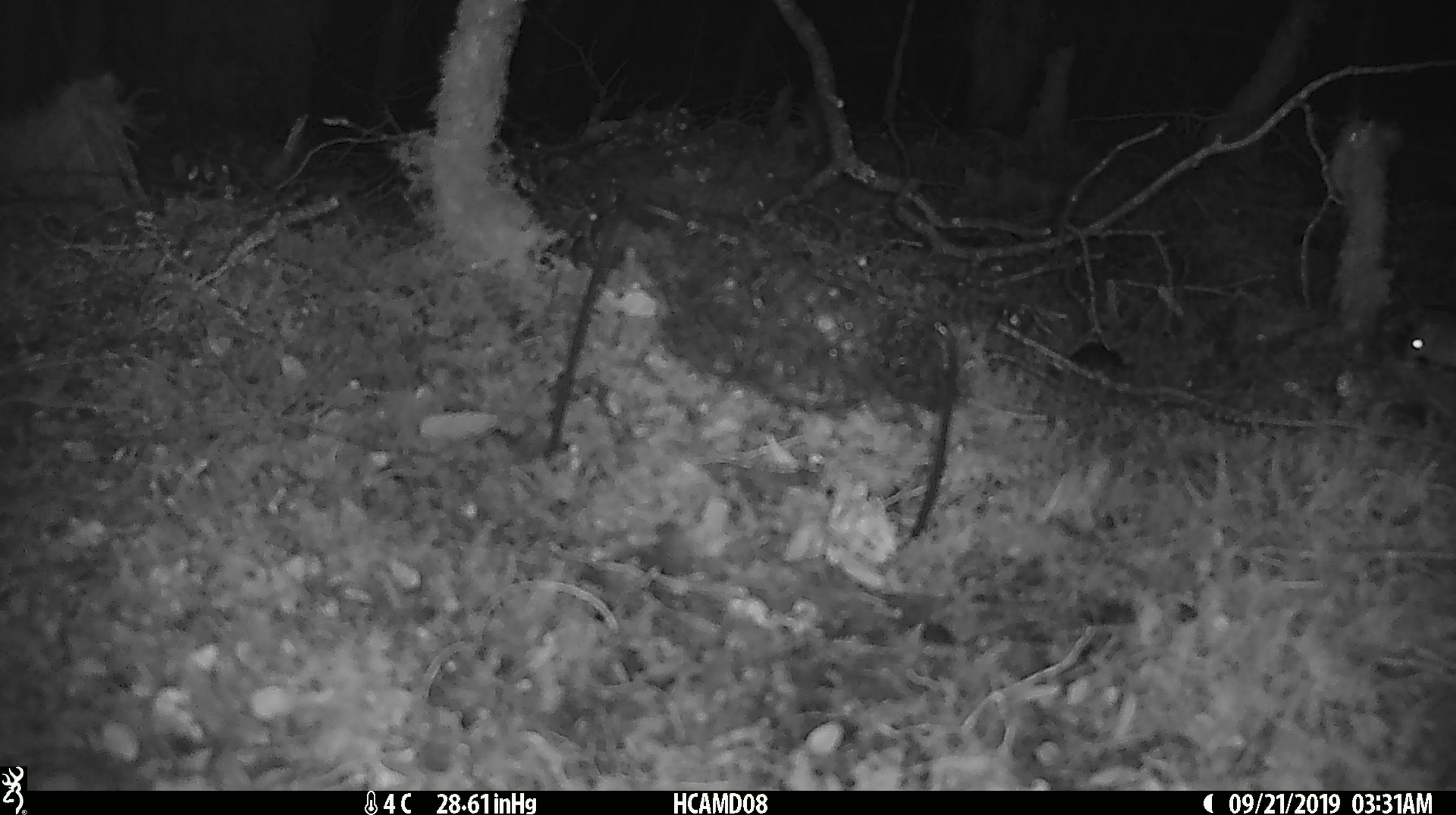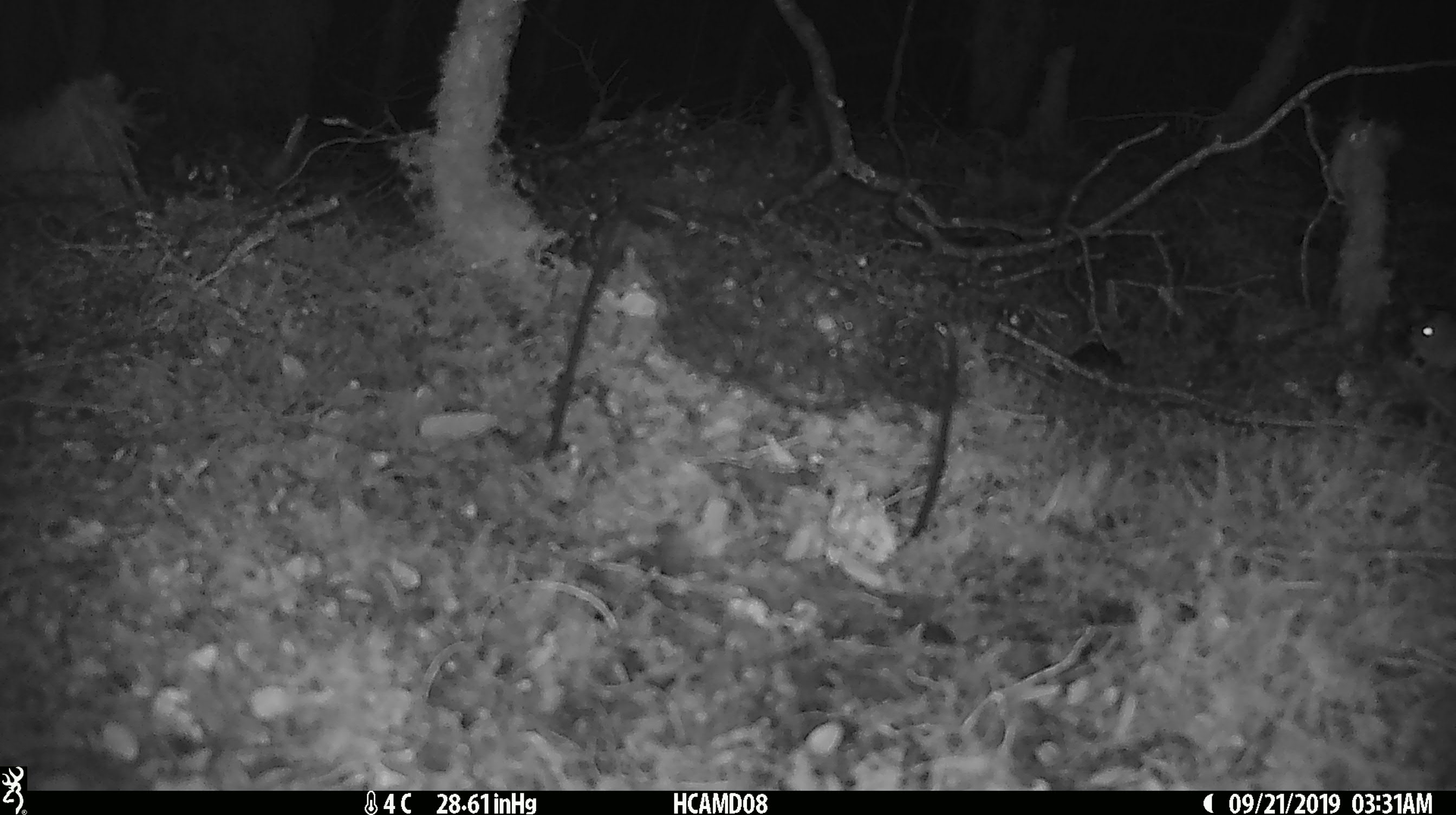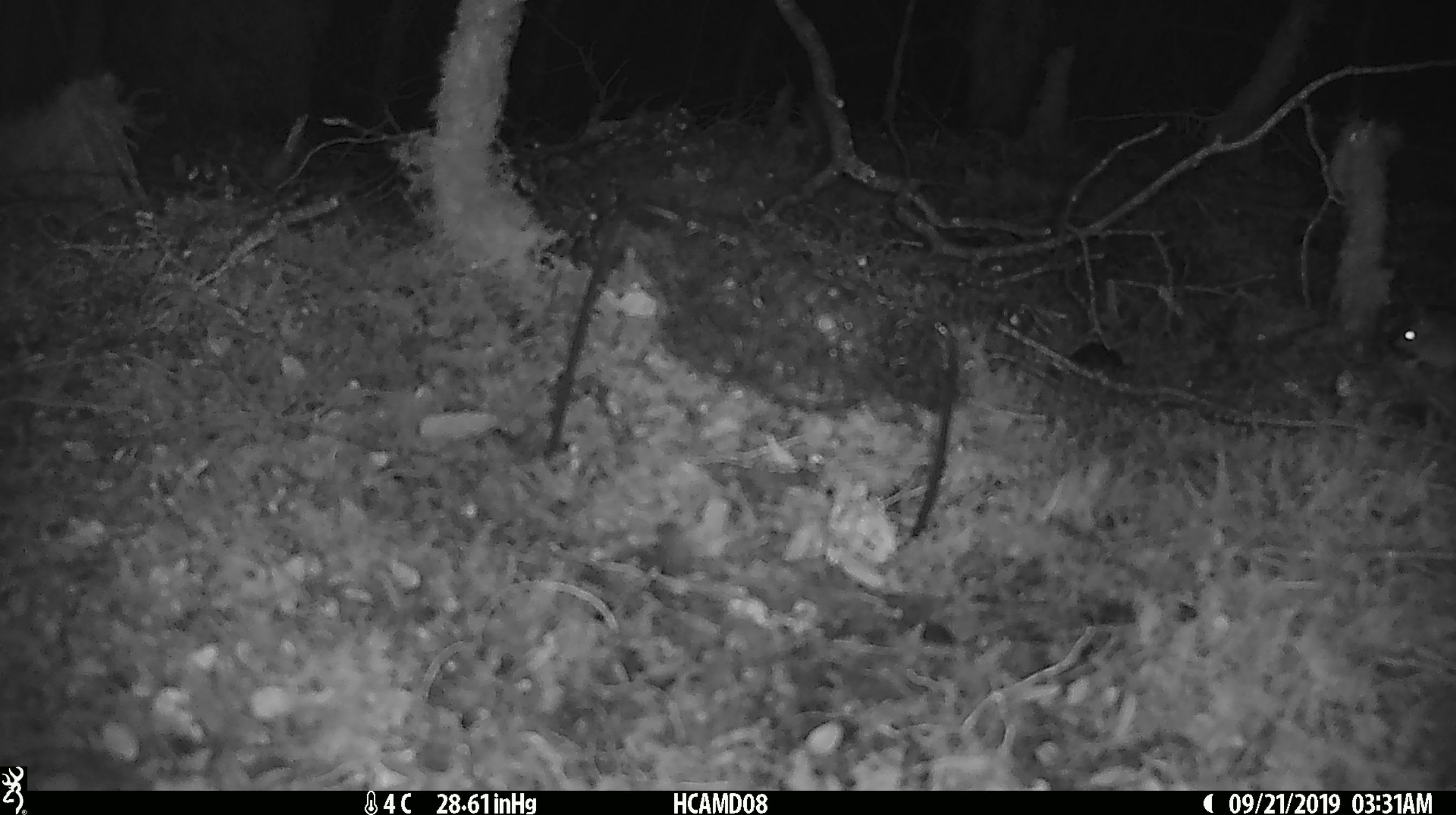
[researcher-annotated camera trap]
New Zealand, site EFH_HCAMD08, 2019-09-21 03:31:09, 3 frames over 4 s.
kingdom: Animalia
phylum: Chordata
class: Mammalia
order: Rodentia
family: Muridae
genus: Mus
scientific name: Mus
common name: mouse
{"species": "mouse (Mus)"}